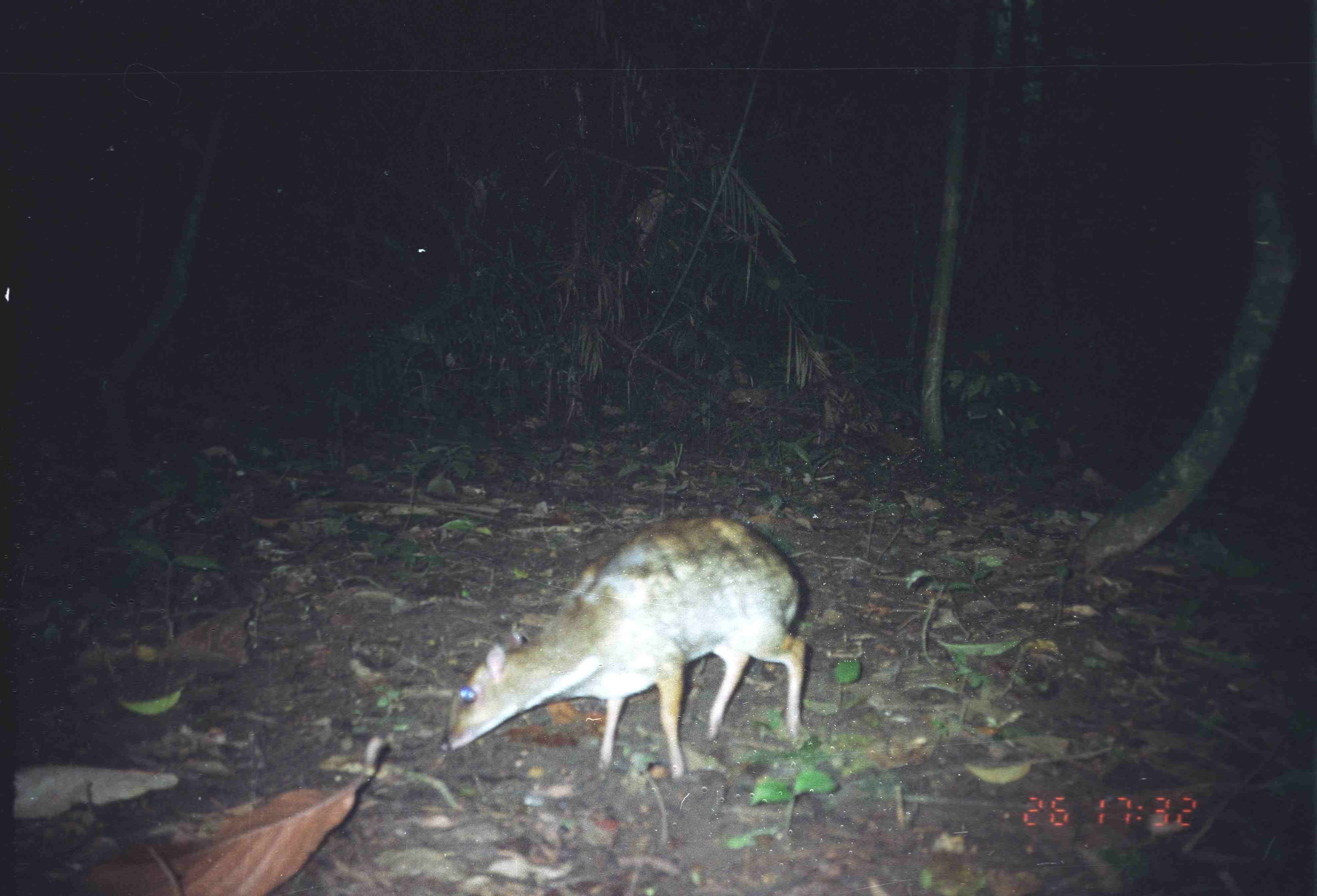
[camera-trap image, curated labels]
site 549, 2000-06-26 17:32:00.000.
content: unidentified animal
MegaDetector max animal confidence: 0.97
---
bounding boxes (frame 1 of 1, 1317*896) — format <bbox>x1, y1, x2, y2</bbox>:
unknown: <bbox>439, 515, 806, 782</bbox>